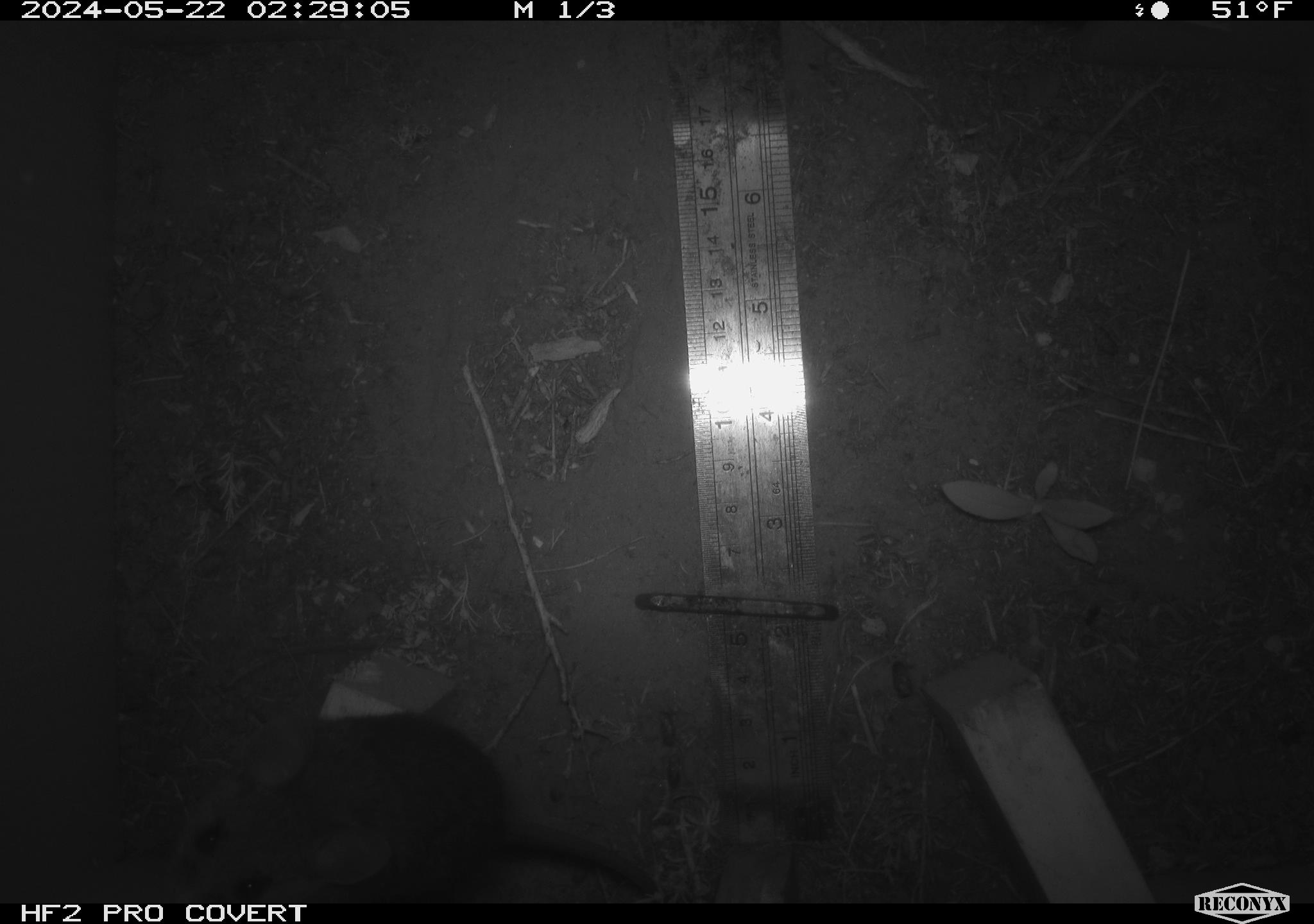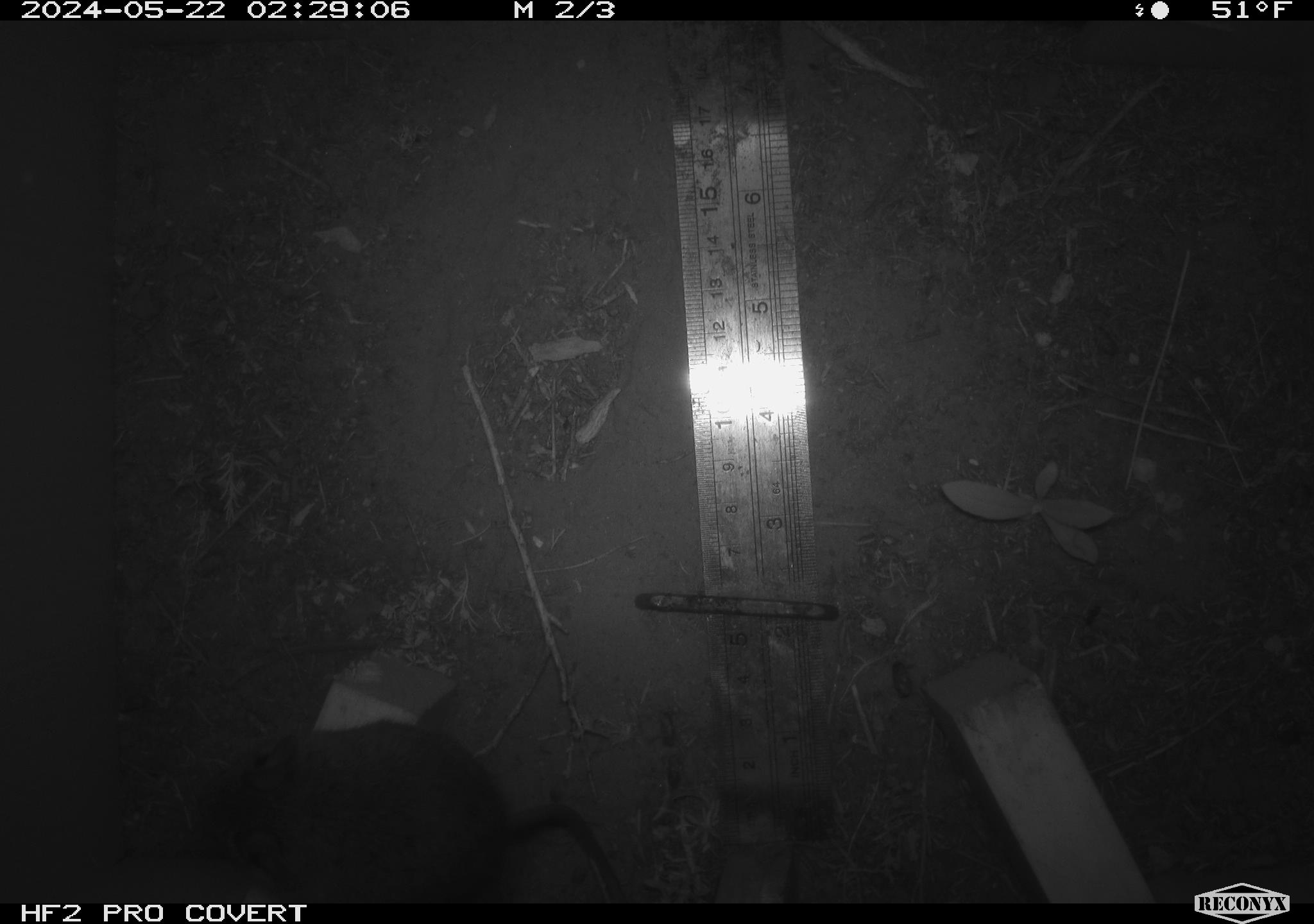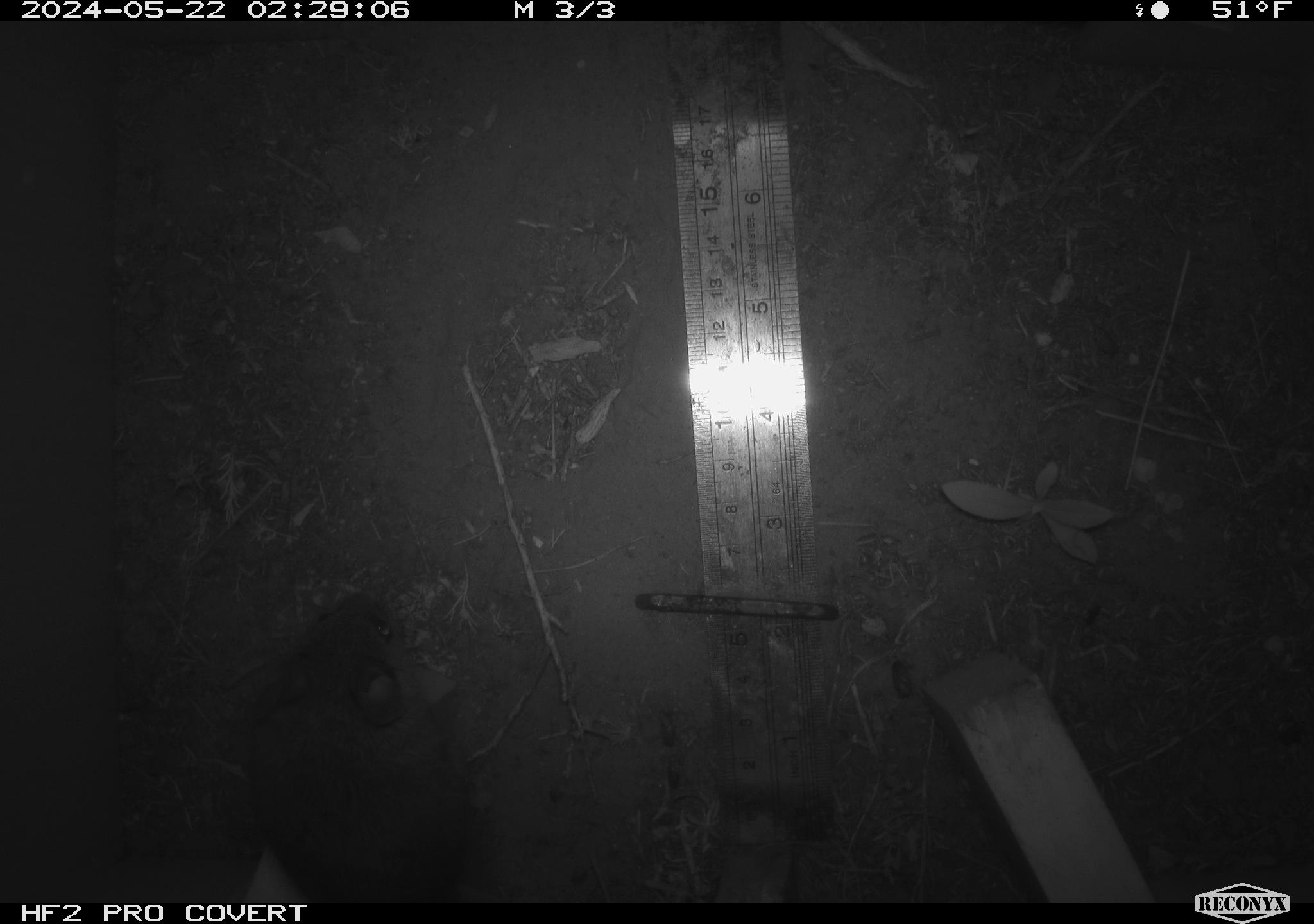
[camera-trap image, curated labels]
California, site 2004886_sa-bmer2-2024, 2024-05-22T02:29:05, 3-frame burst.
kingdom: Animalia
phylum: Chordata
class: Mammalia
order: Rodentia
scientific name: Rodentia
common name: mouse species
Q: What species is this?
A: Mouse species (Rodentia).